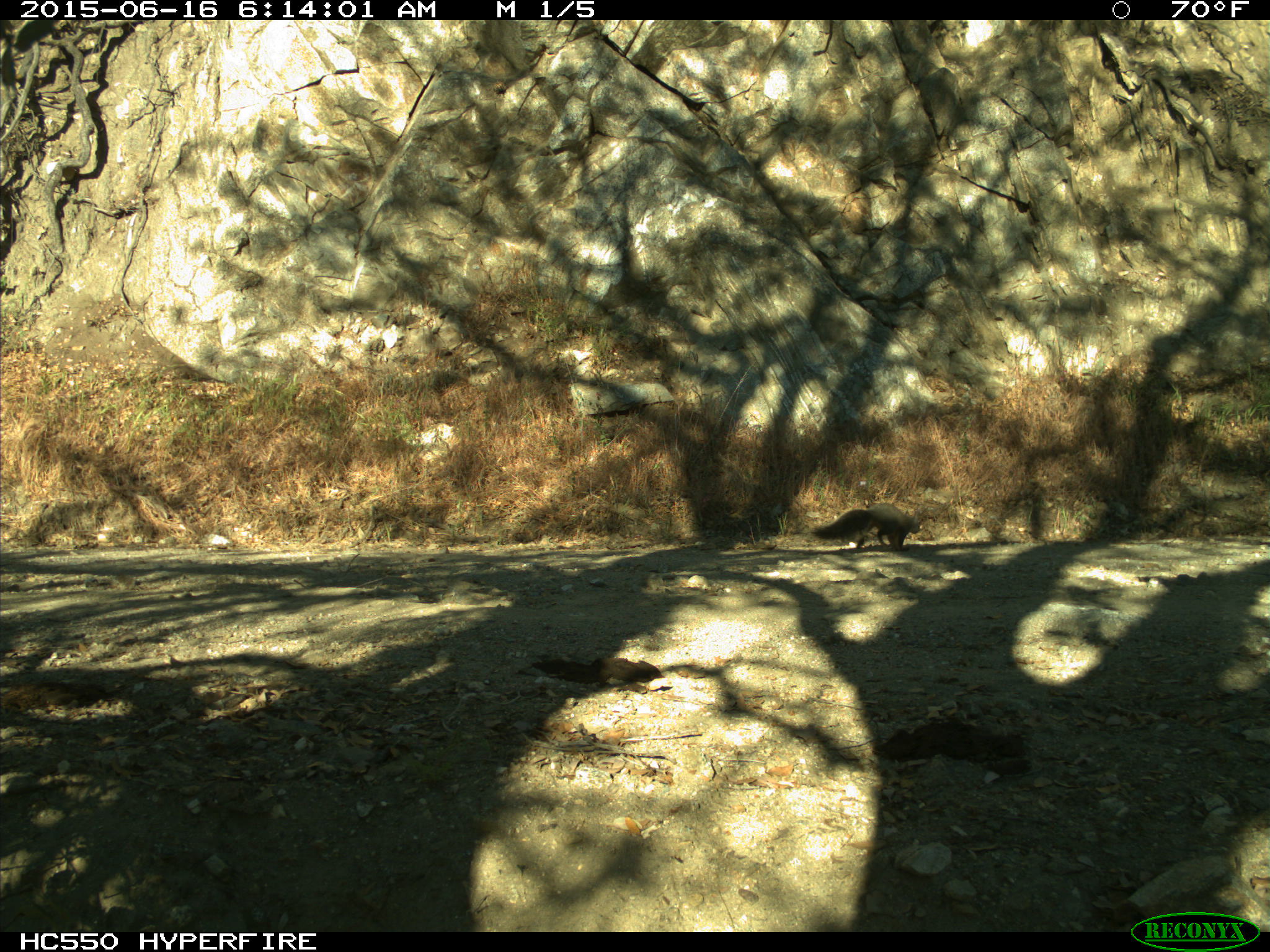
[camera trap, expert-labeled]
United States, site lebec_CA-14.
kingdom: Animalia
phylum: Chordata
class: Mammalia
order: Rodentia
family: Sciuridae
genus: Sciurus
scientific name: Sciurus carolinensis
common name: eastern gray squirrel